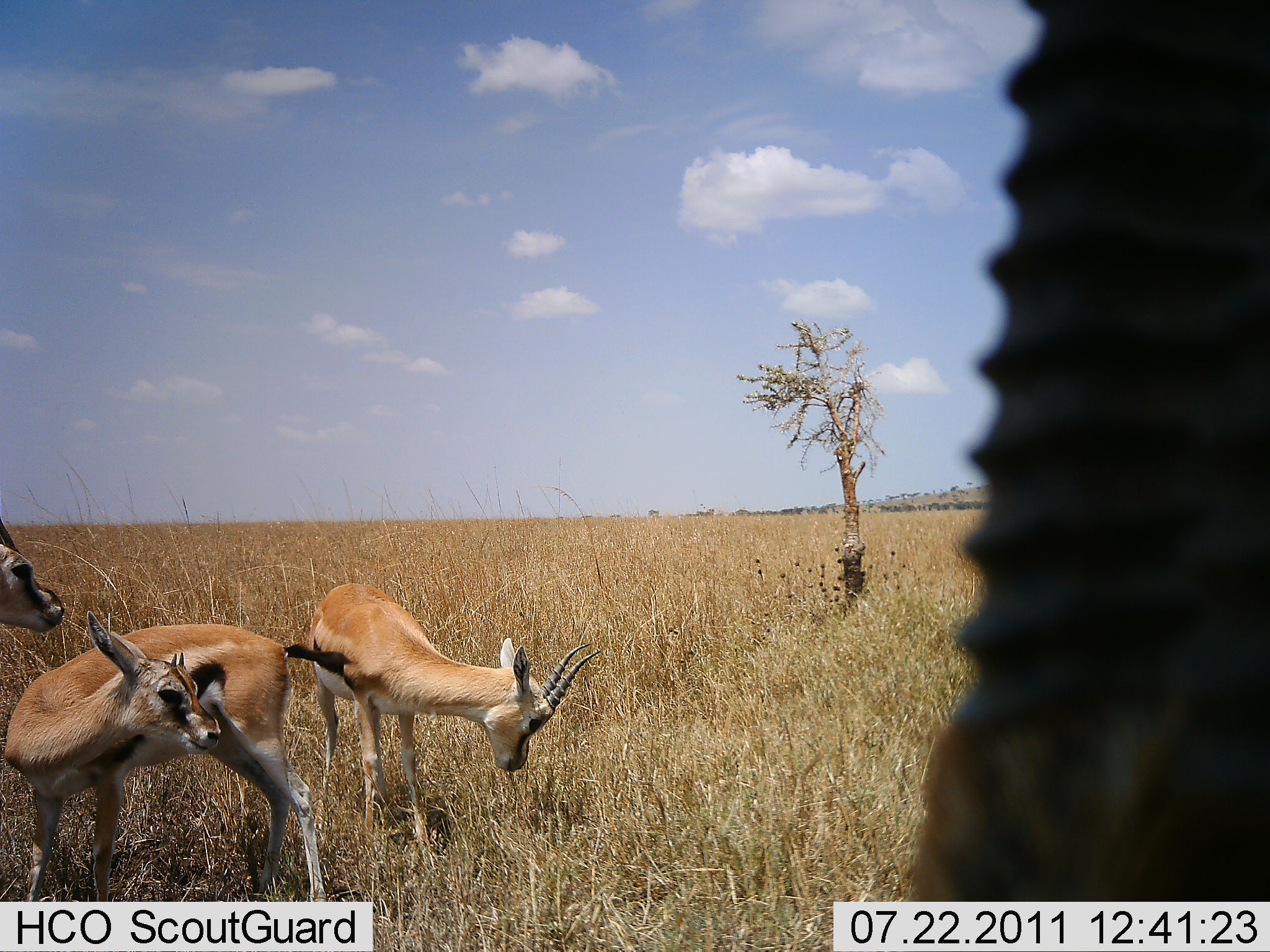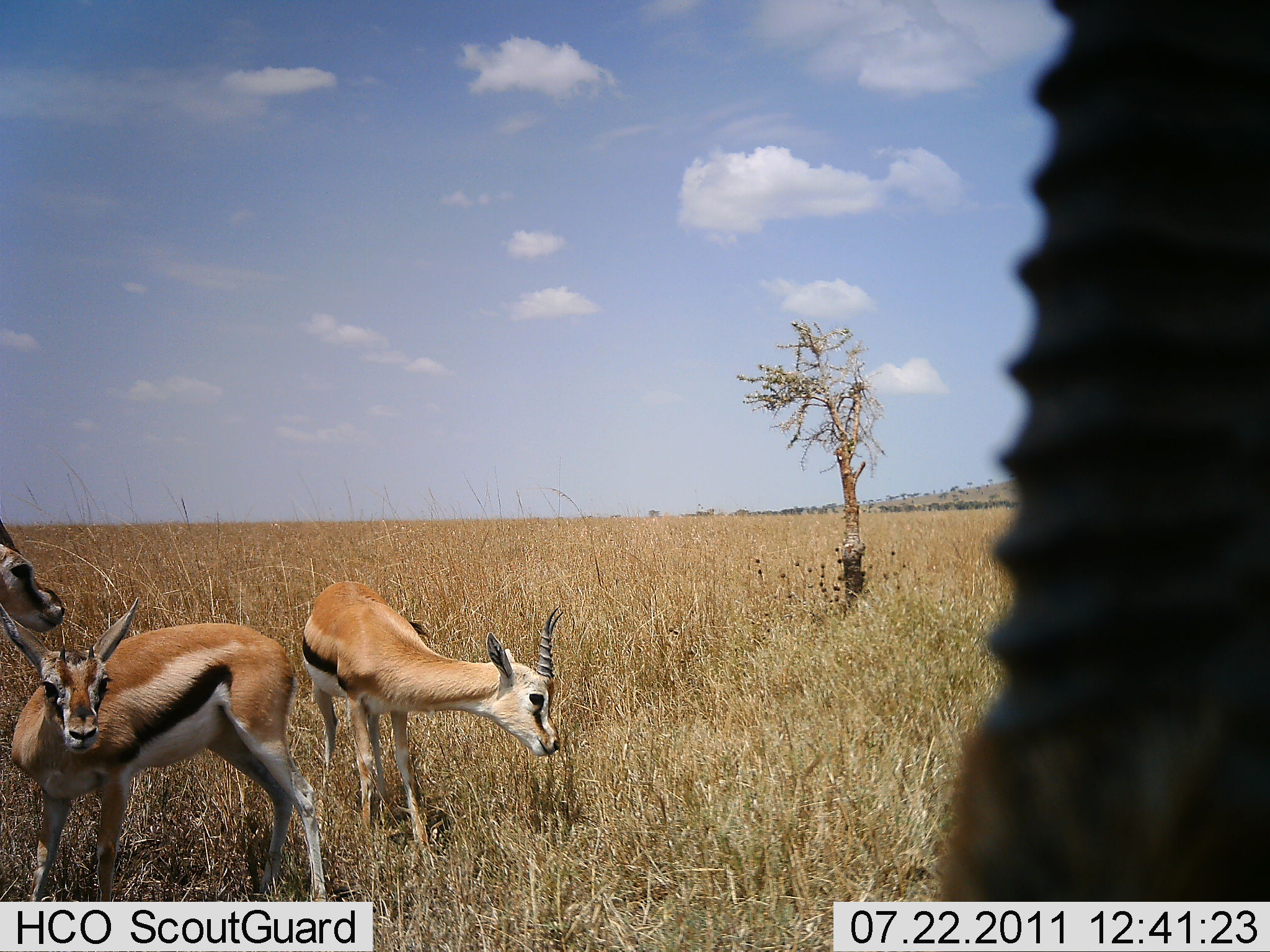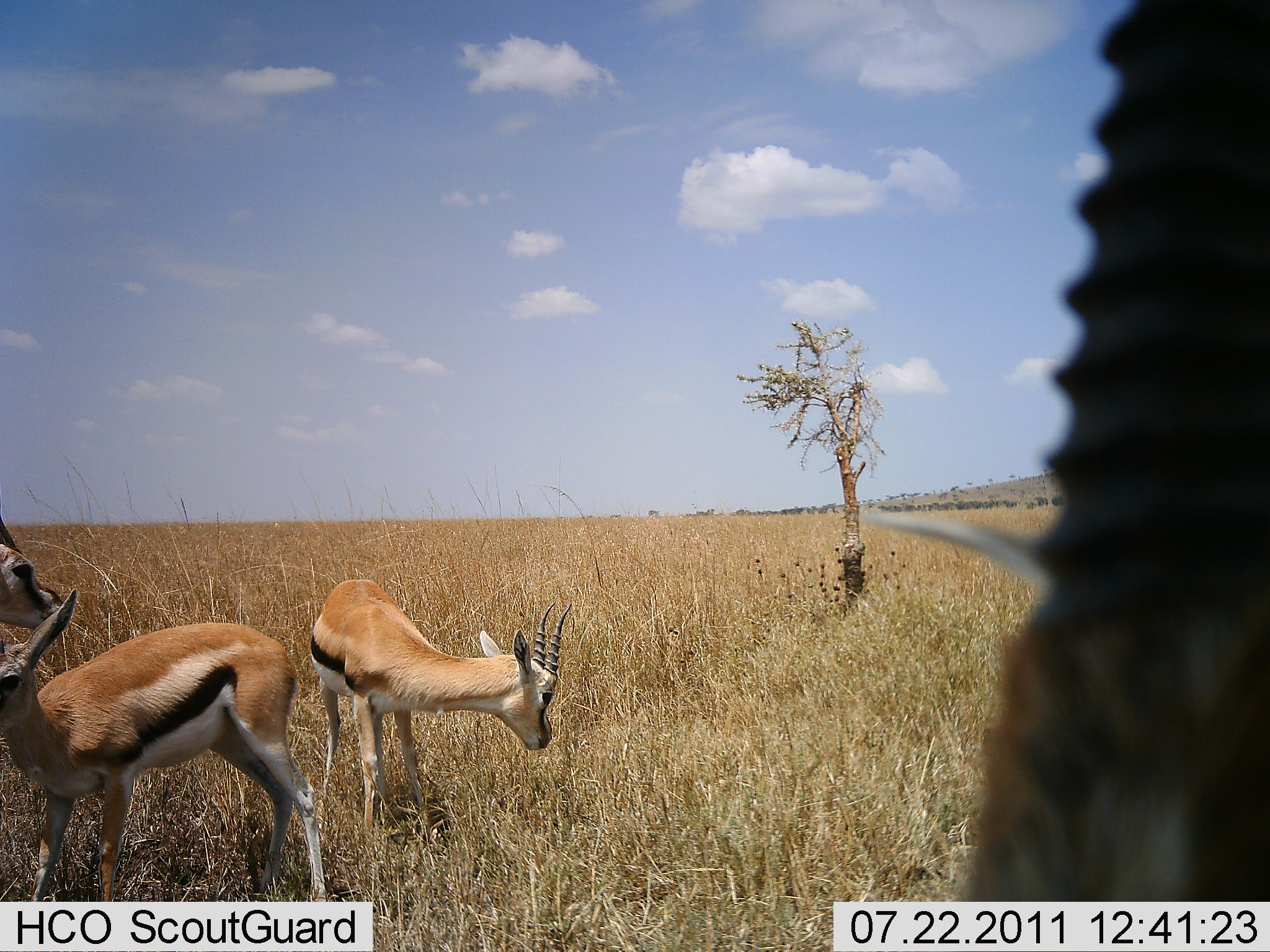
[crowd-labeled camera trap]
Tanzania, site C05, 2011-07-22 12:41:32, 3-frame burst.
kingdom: Animalia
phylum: Chordata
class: Mammalia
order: Artiodactyla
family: Bovidae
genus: Eudorcas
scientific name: Eudorcas thomsonii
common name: thomson's gazelle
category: gazellethomsons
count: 4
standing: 92%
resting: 8%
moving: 17%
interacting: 0%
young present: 0%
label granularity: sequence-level